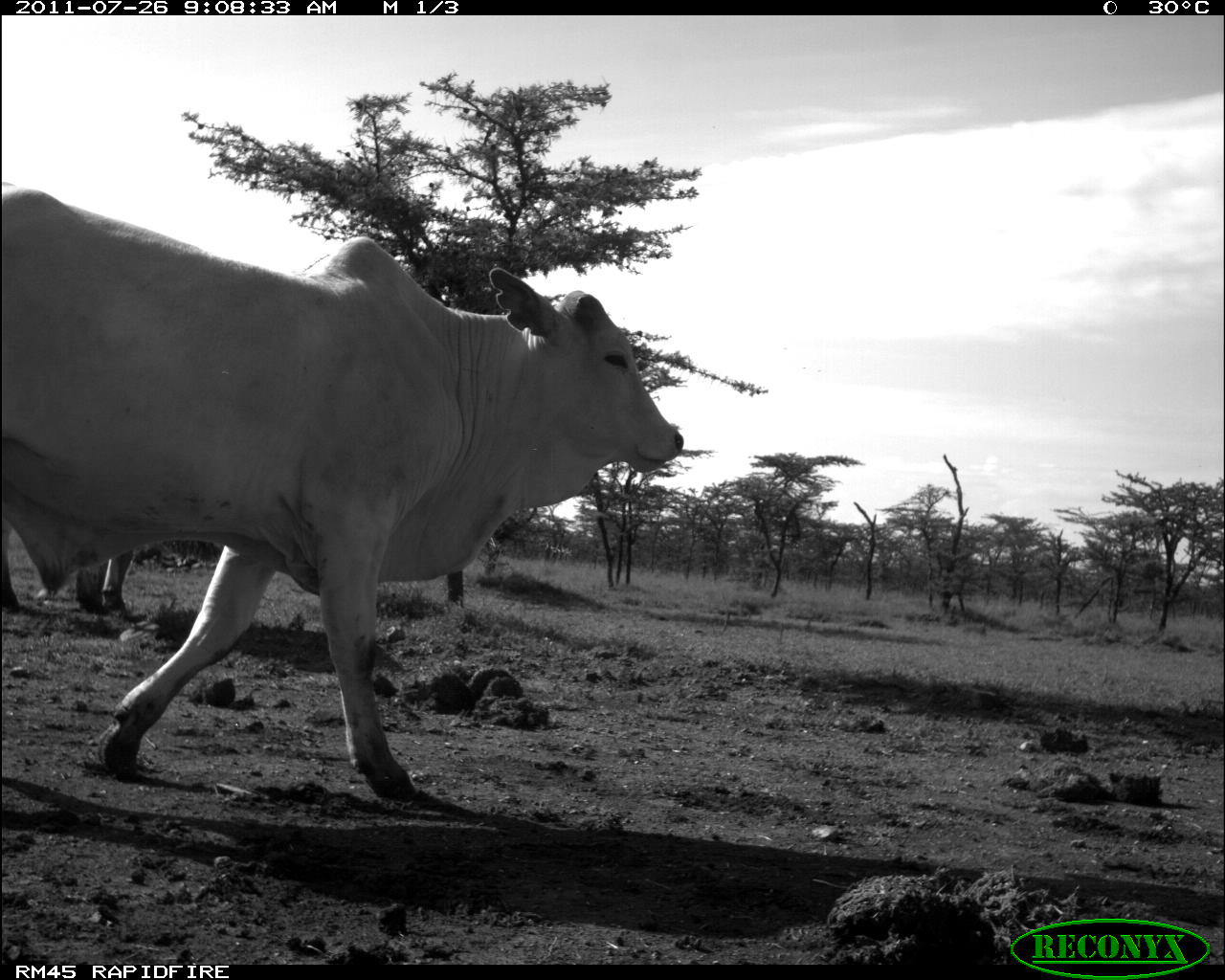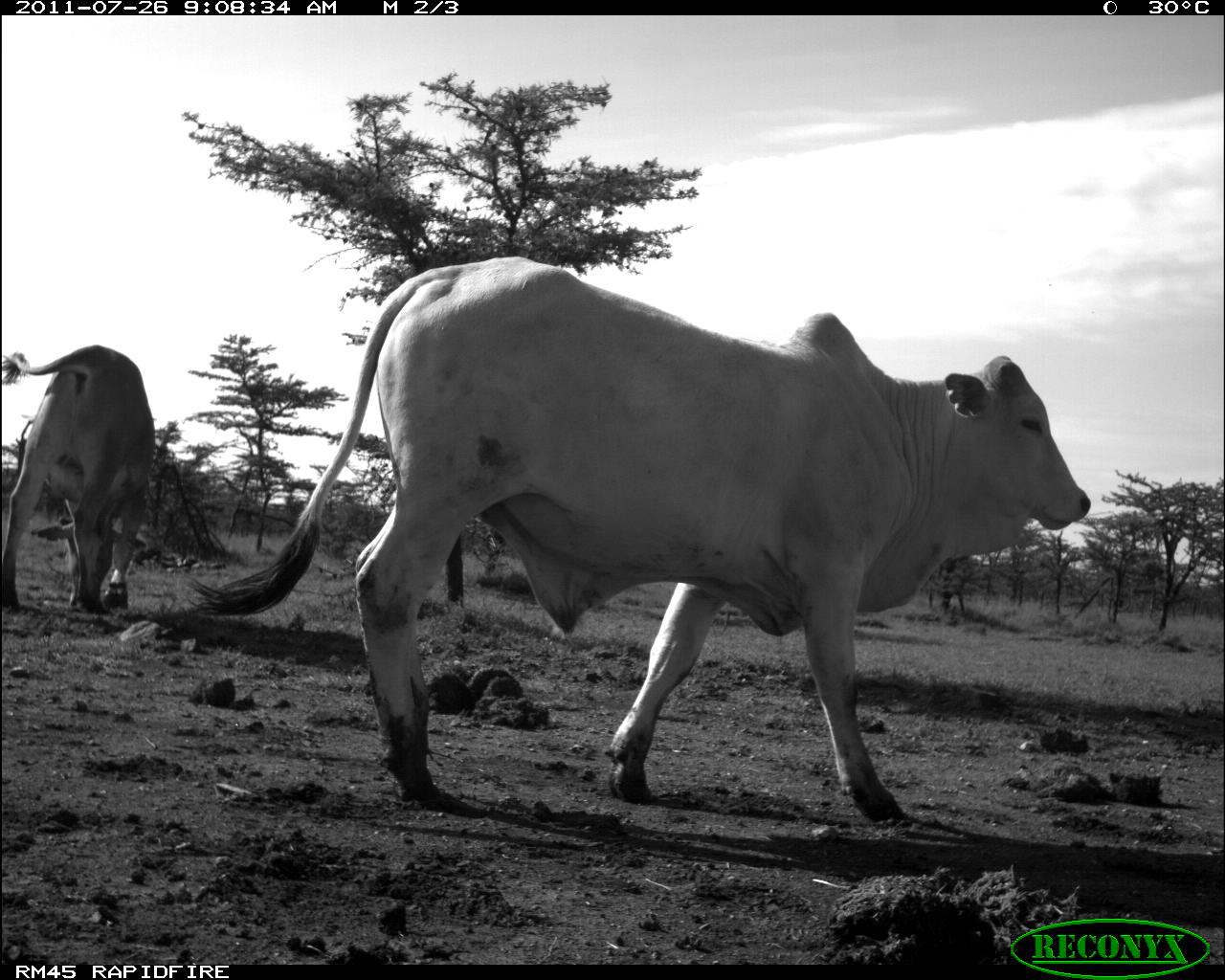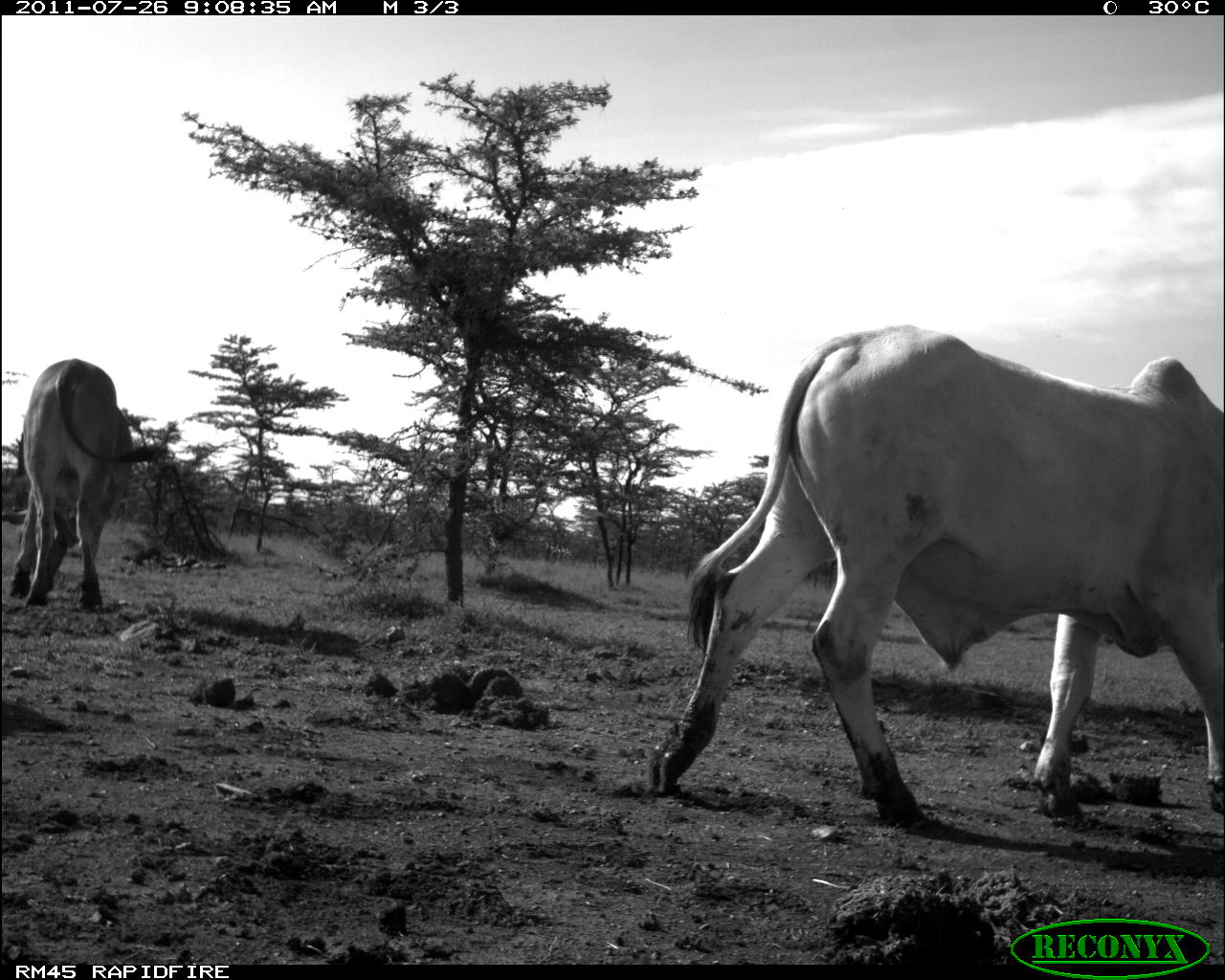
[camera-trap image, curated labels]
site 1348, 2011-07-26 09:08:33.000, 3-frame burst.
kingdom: Animalia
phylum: Chordata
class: Mammalia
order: Artiodactyla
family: Bovidae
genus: Bos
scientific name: Bos taurus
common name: domestic cattle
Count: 2.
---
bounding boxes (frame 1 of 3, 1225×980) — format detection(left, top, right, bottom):
bos taurus: detection(0, 178, 683, 799); detection(0, 536, 139, 619)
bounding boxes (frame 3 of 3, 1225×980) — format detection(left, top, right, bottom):
bos taurus: detection(648, 323, 1225, 836); detection(13, 356, 168, 613)